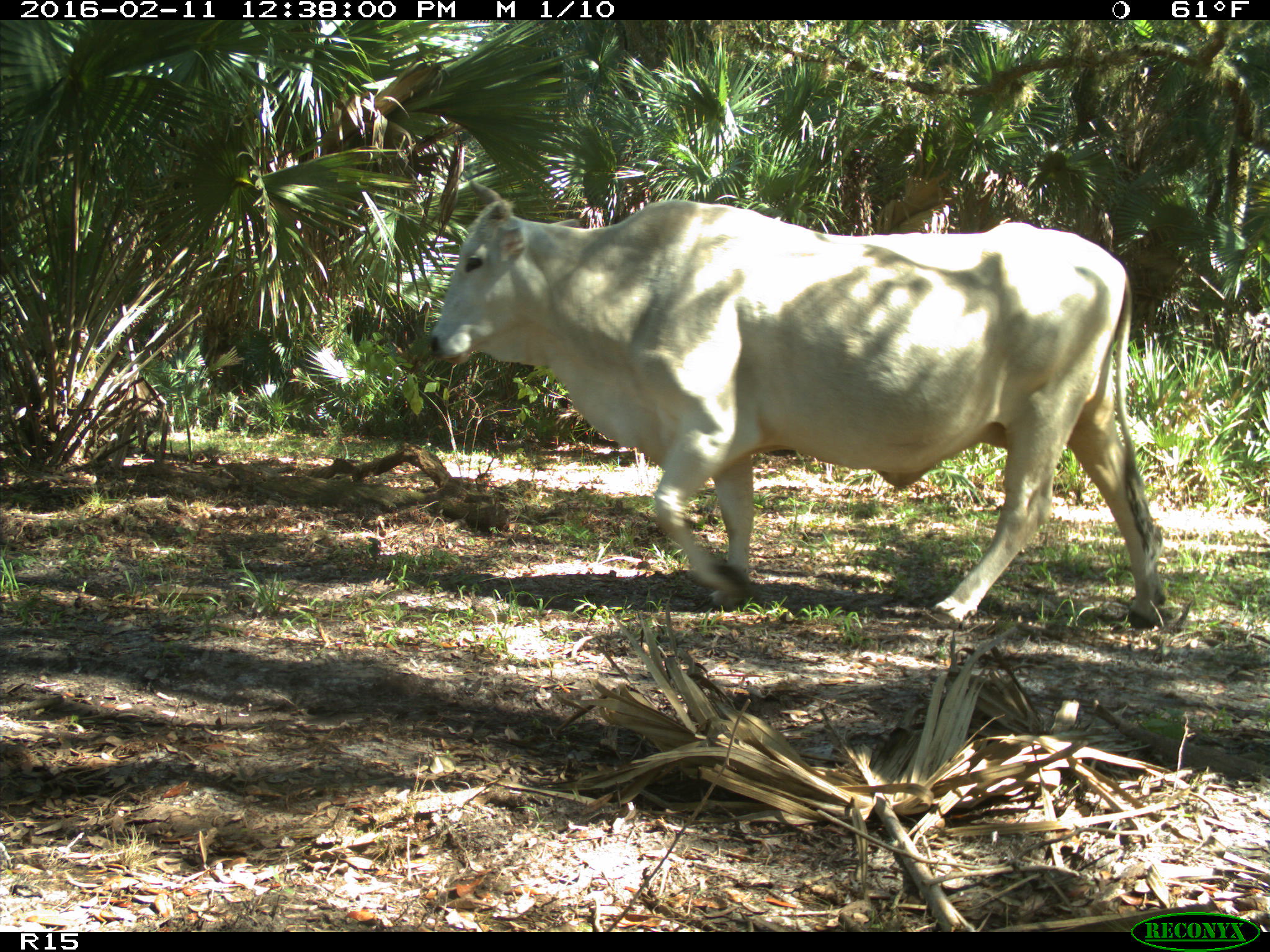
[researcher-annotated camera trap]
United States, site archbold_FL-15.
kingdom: Animalia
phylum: Chordata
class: Mammalia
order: Artiodactyla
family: Bovidae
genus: Bos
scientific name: Bos taurus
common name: domestic cow